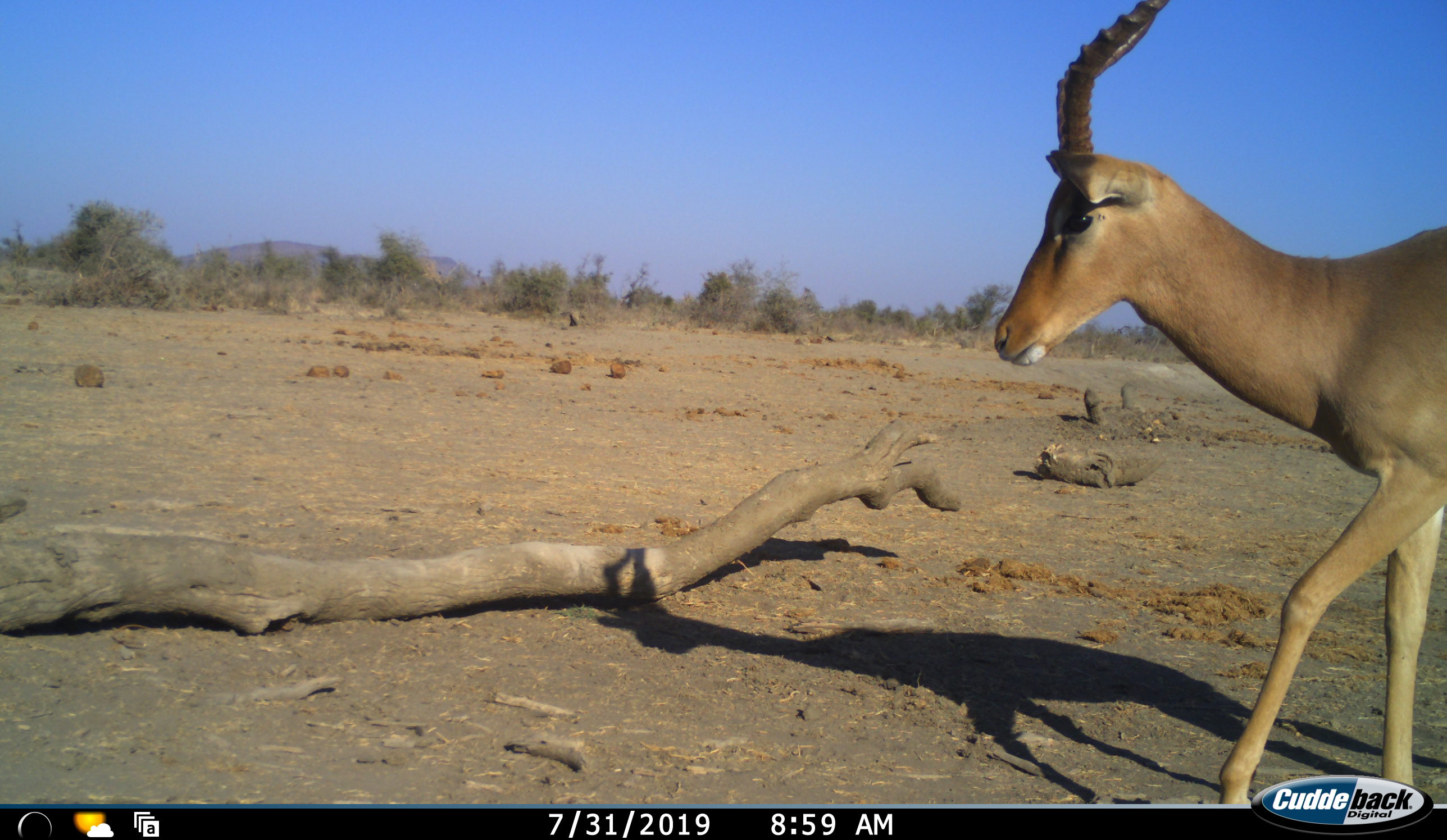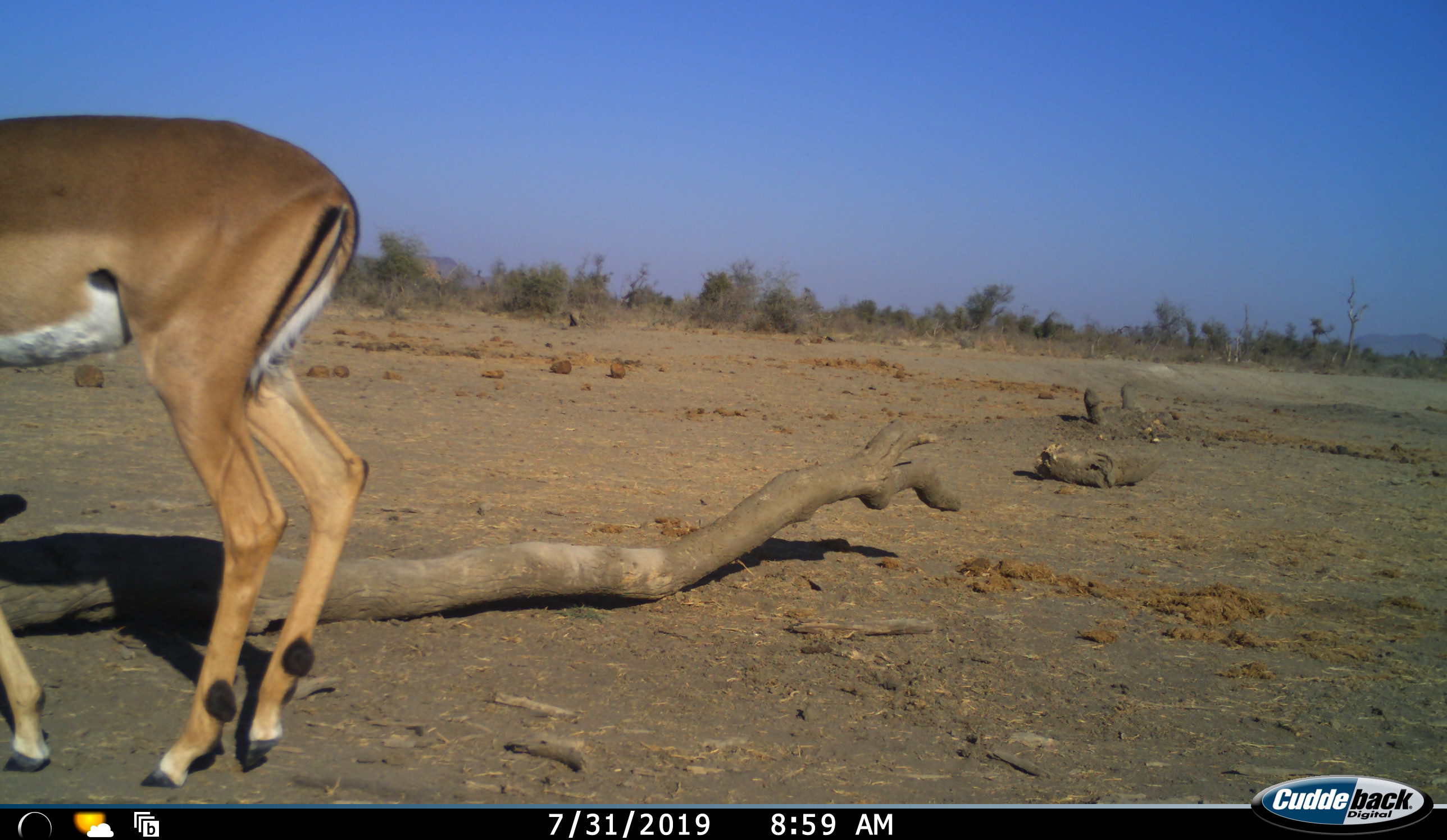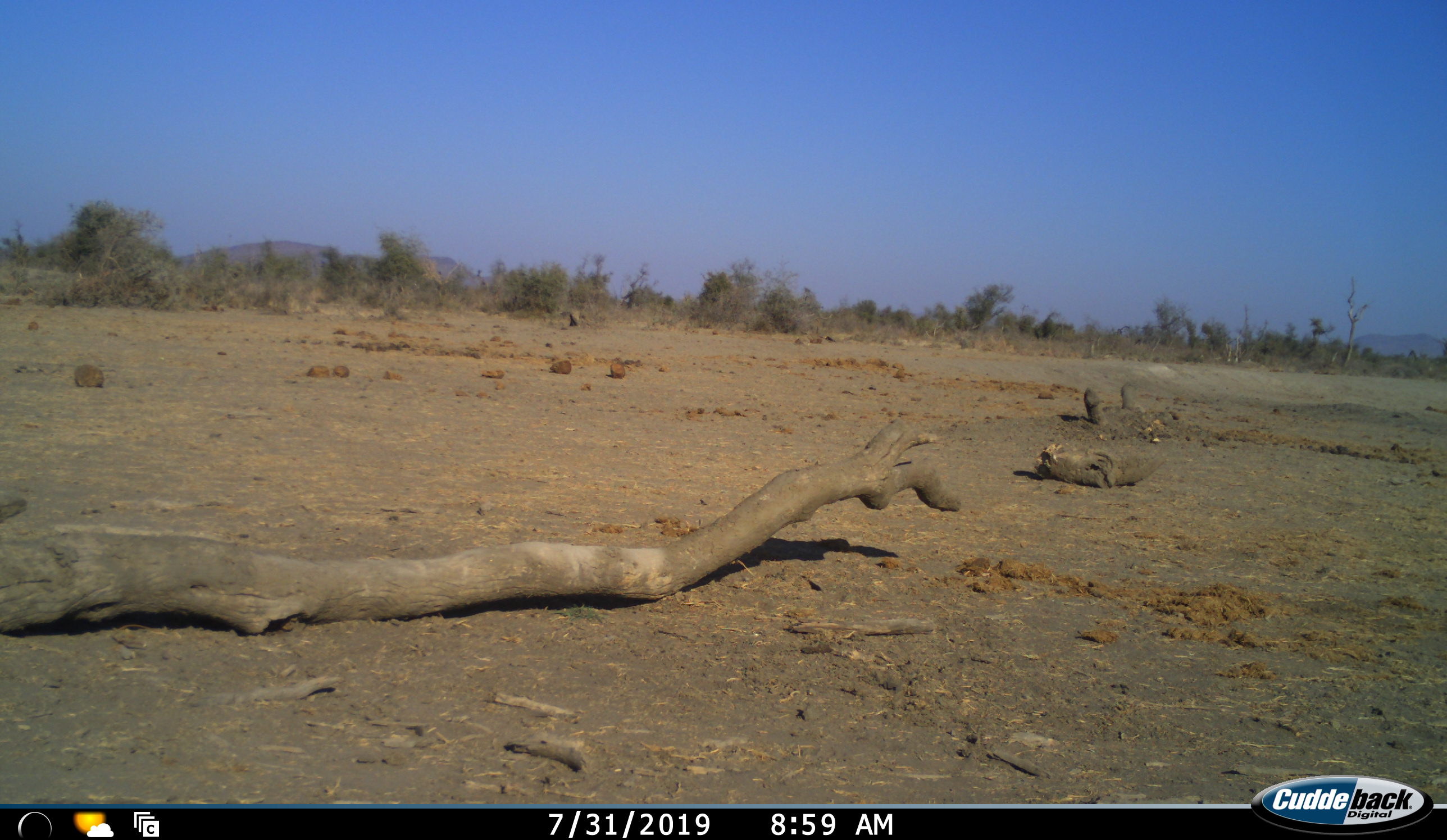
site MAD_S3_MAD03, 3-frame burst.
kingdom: Animalia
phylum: Chordata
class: Mammalia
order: Artiodactyla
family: Bovidae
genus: Aepyceros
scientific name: Aepyceros melampus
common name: impala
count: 1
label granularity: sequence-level